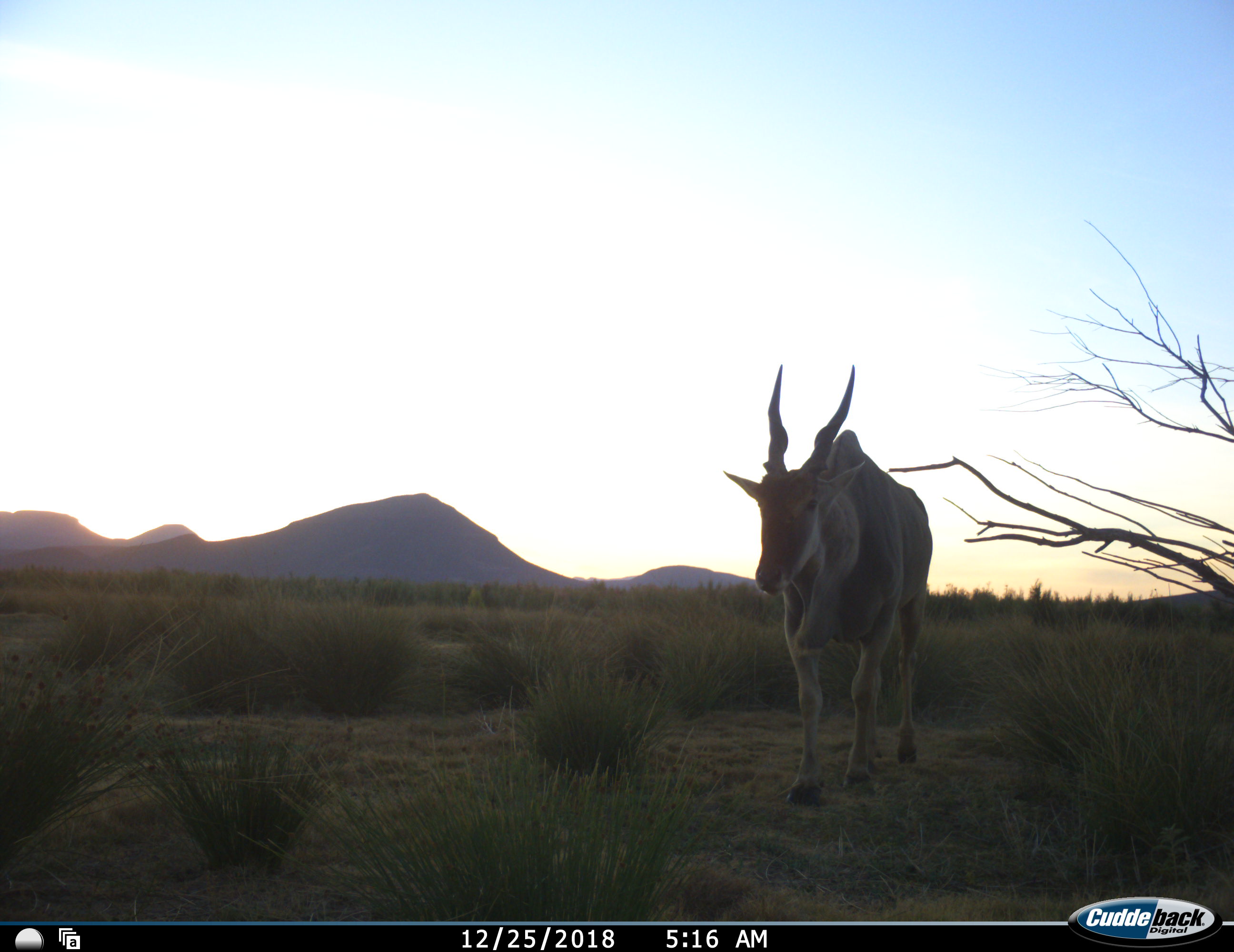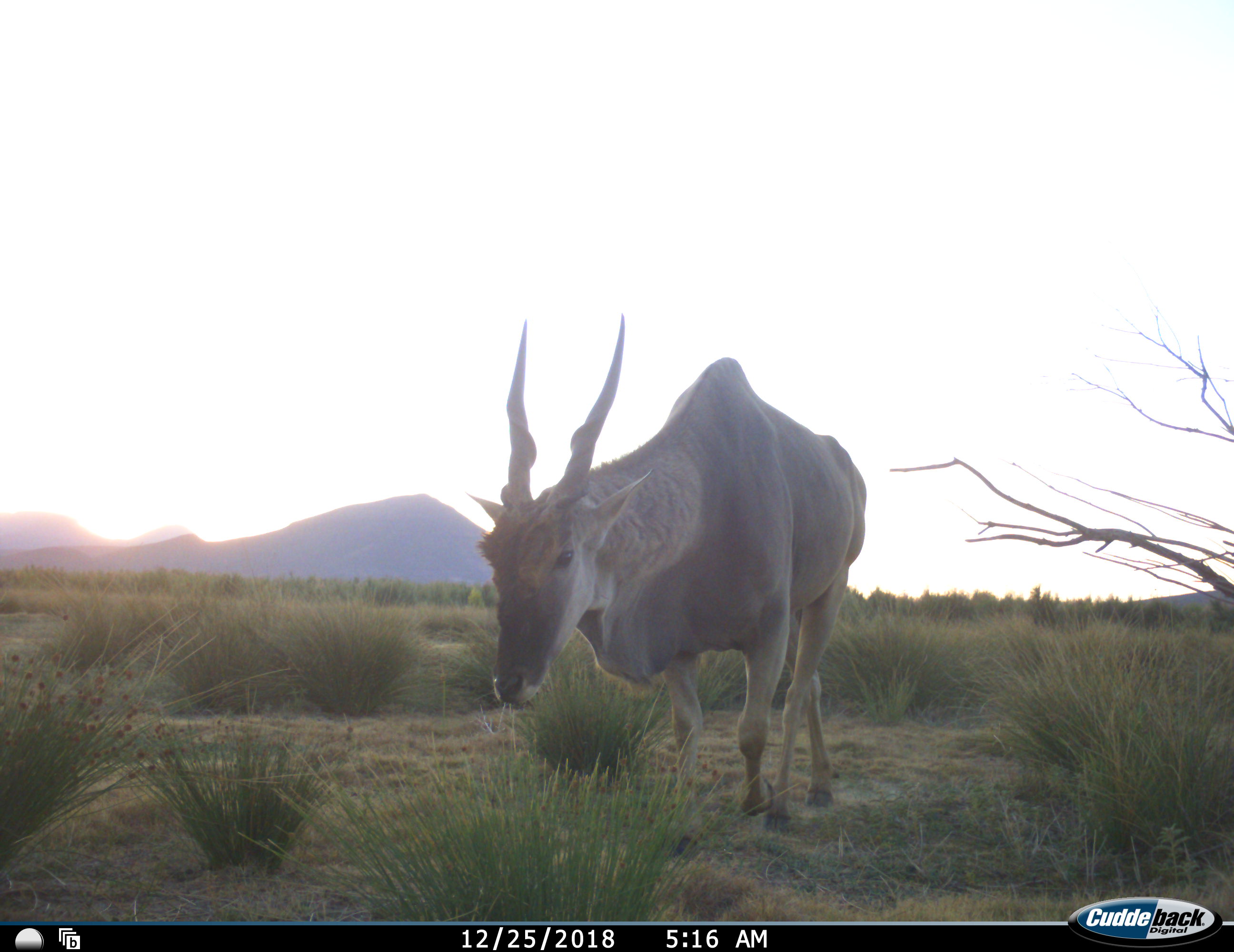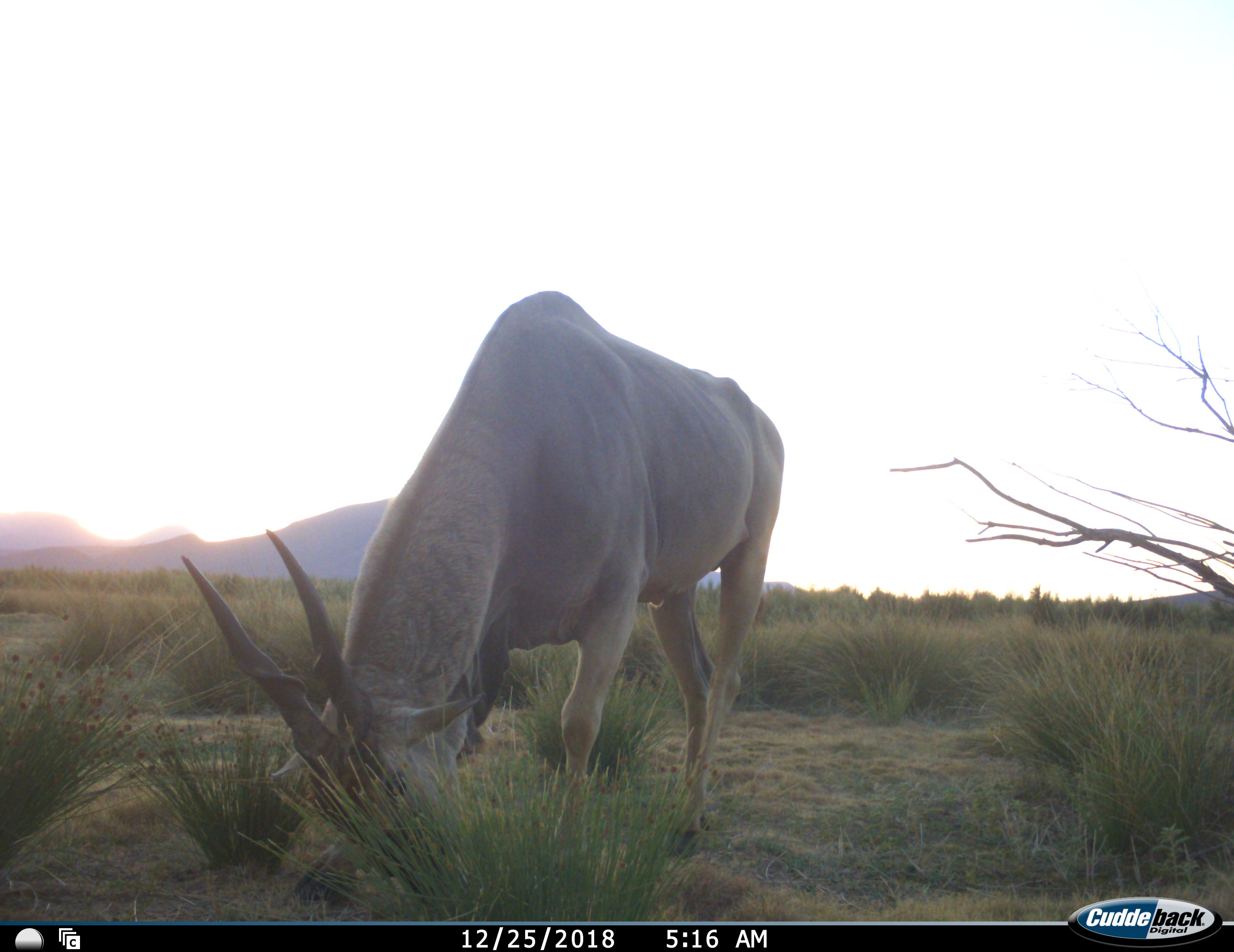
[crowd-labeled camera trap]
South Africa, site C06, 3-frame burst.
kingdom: Animalia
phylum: Chordata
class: Mammalia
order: Artiodactyla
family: Bovidae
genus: Tragelaphus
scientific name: Tragelaphus oryx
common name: eland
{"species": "eland (Tragelaphus oryx)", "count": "1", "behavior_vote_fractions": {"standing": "0%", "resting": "0%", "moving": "89%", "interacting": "0%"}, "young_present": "0%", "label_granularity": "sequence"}